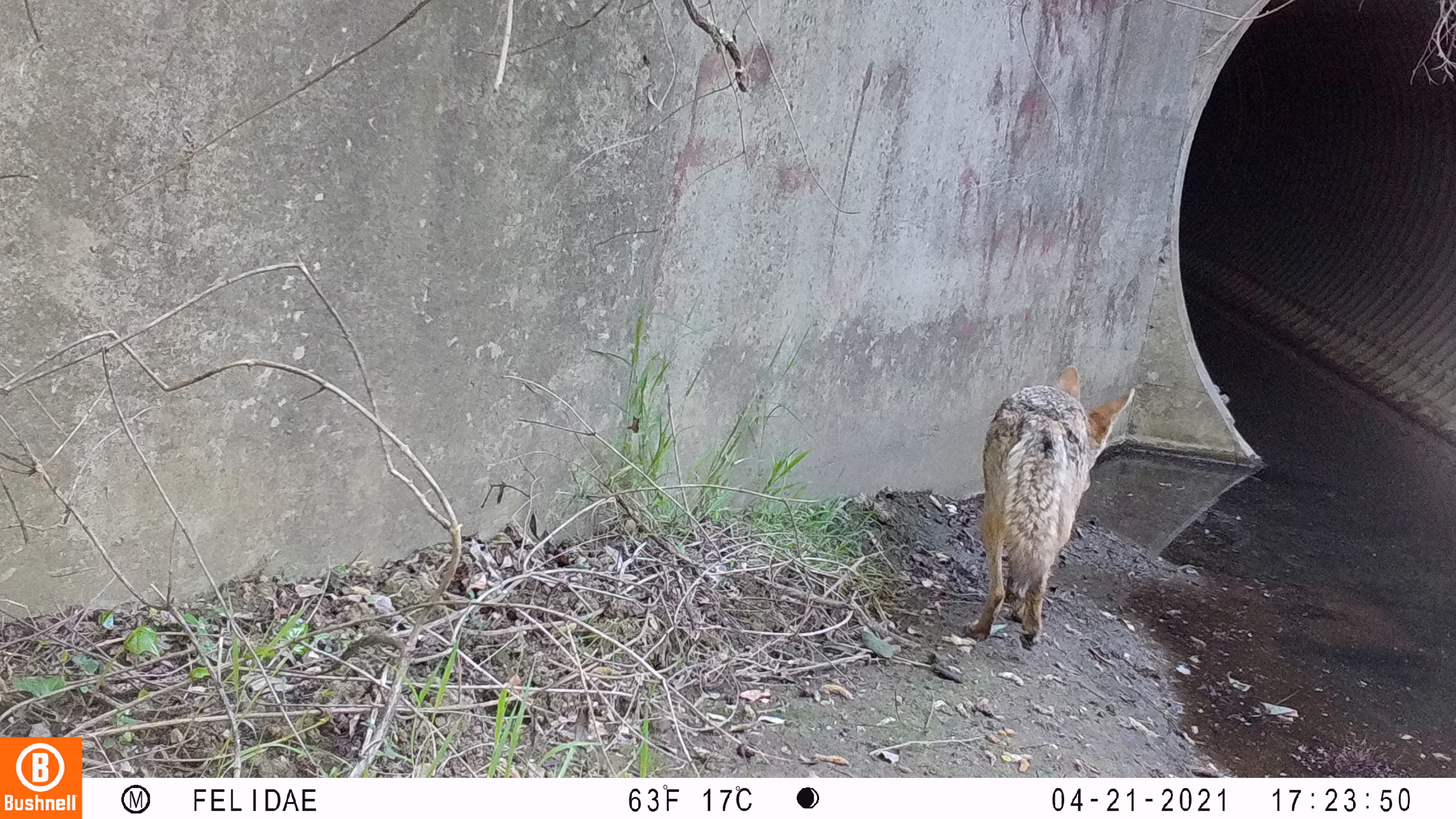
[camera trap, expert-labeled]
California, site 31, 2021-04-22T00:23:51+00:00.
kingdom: Animalia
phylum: Chordata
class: Mammalia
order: Carnivora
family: Canidae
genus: Canis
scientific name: Canis latrans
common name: coyote